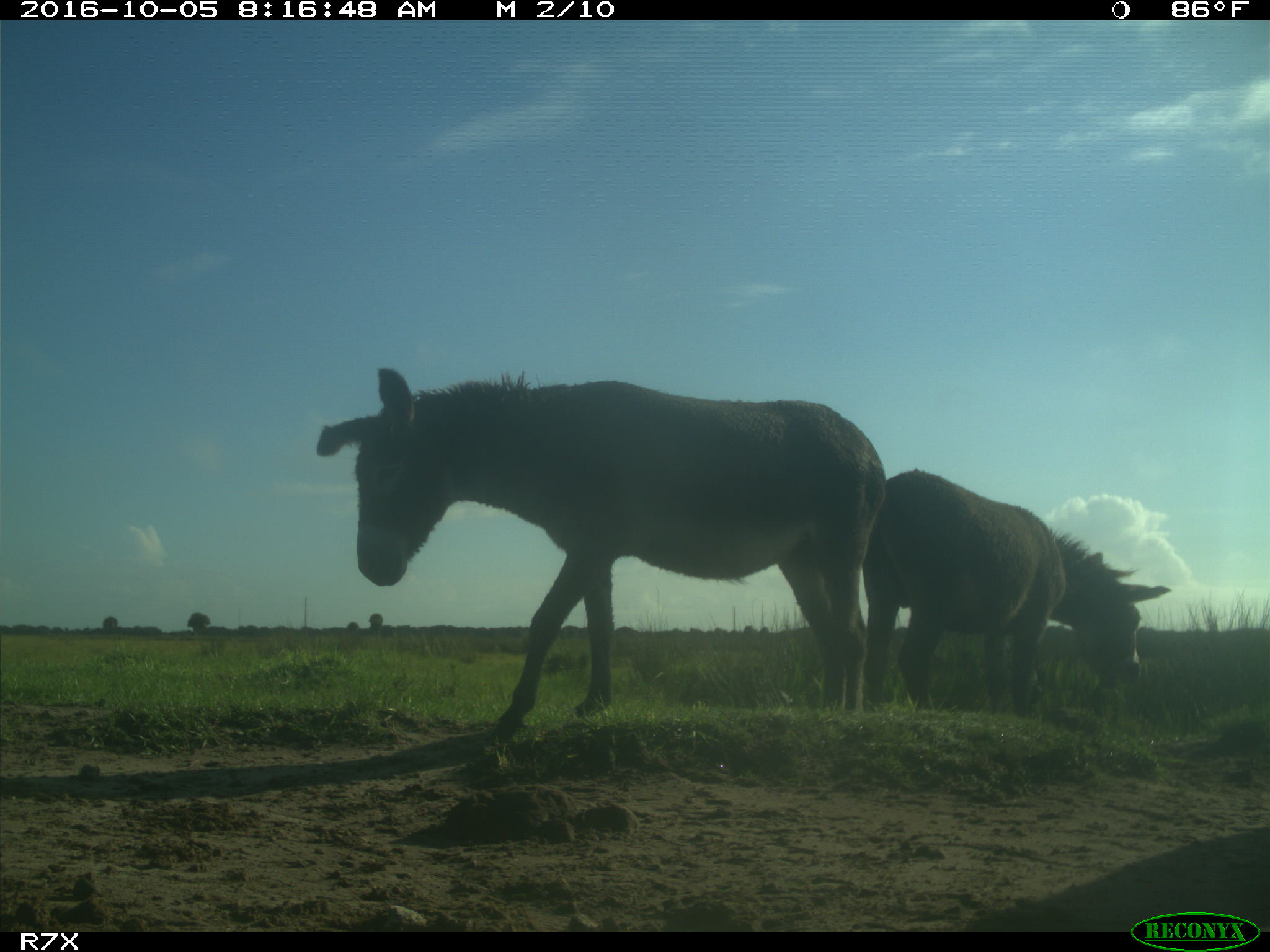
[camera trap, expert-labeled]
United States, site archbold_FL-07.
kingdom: Animalia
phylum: Chordata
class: Mammalia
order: Perissodactyla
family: Equidae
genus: Equus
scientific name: Equus africanus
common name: african wild ass